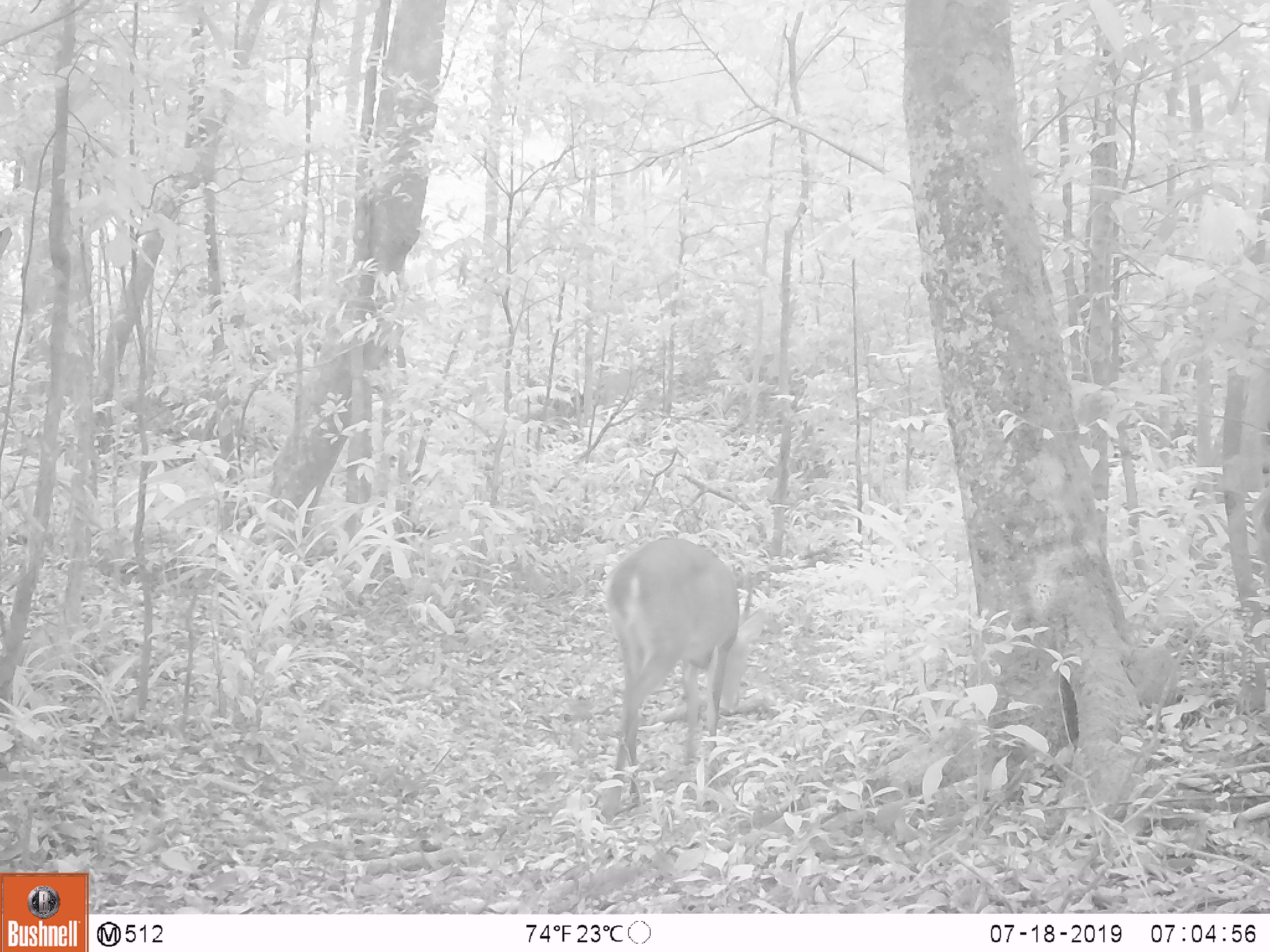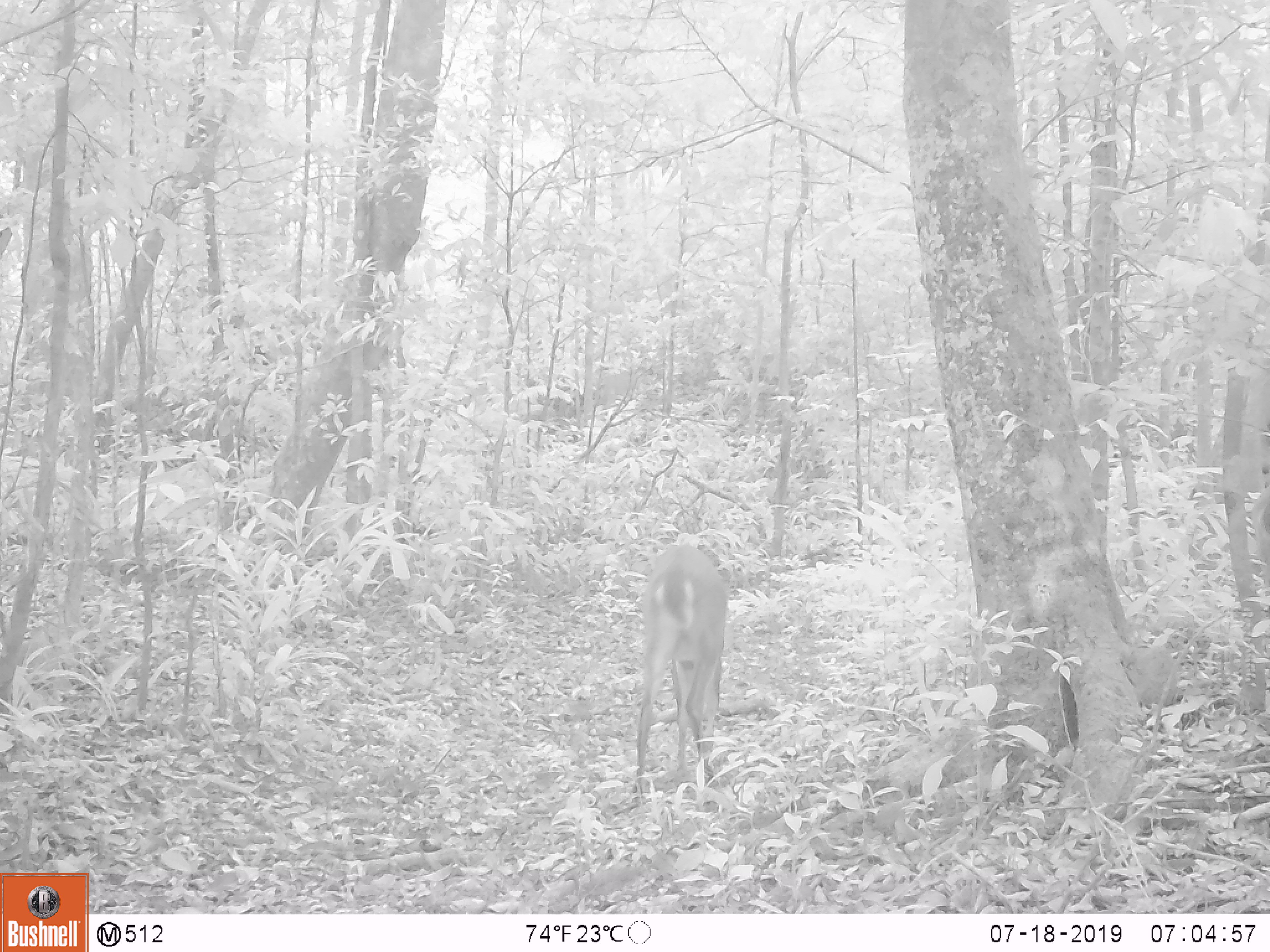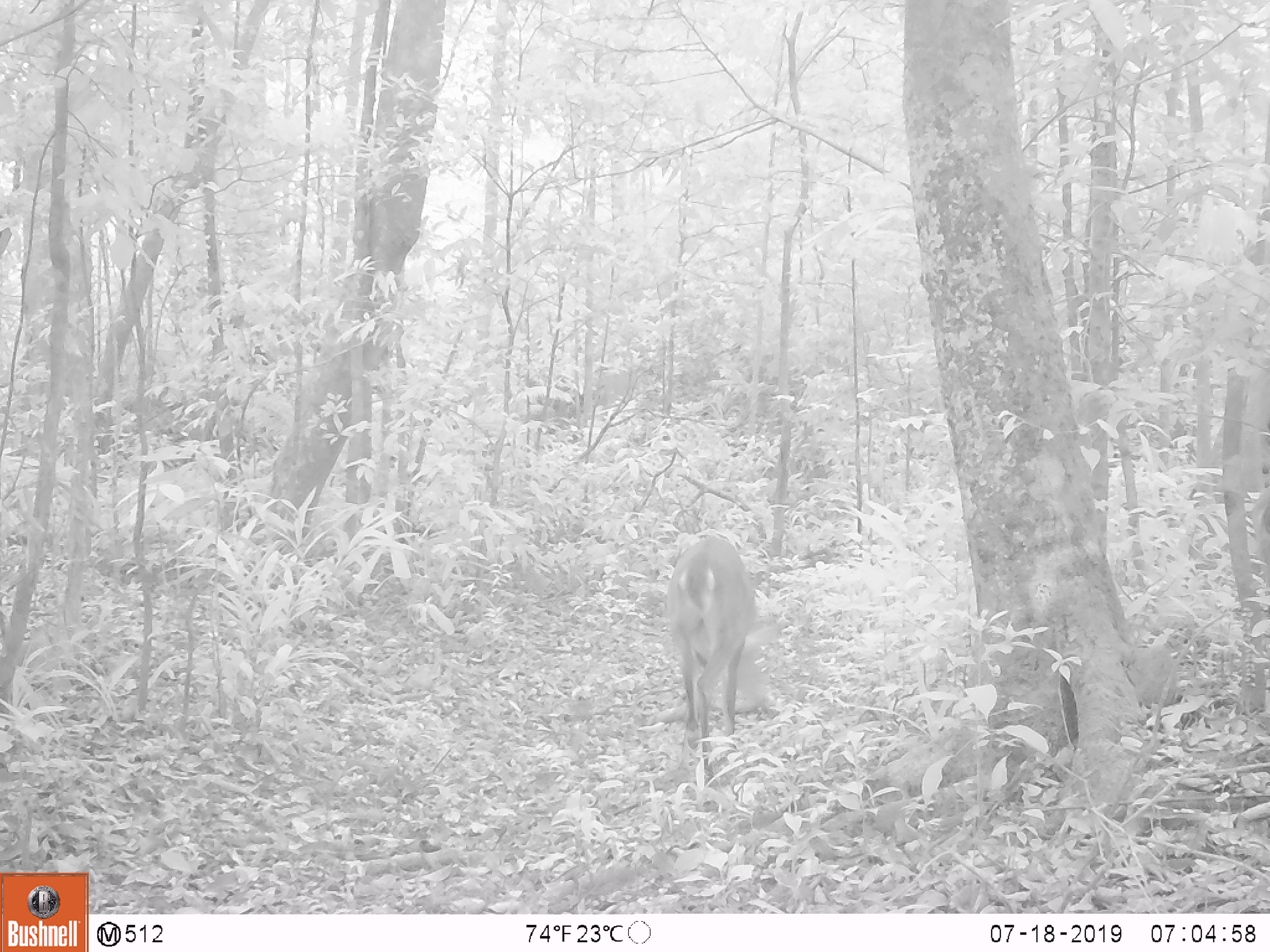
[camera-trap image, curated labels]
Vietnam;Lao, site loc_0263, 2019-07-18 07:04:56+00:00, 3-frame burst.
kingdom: Animalia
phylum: Chordata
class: Mammalia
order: Artiodactyla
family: Cervidae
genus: Muntiacus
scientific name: Muntiacus vuquangensis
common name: large-antlered muntjac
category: large antlered muntjac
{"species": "large antlered muntjac (large-antlered muntjac) (Muntiacus vuquangensis)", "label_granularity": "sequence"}